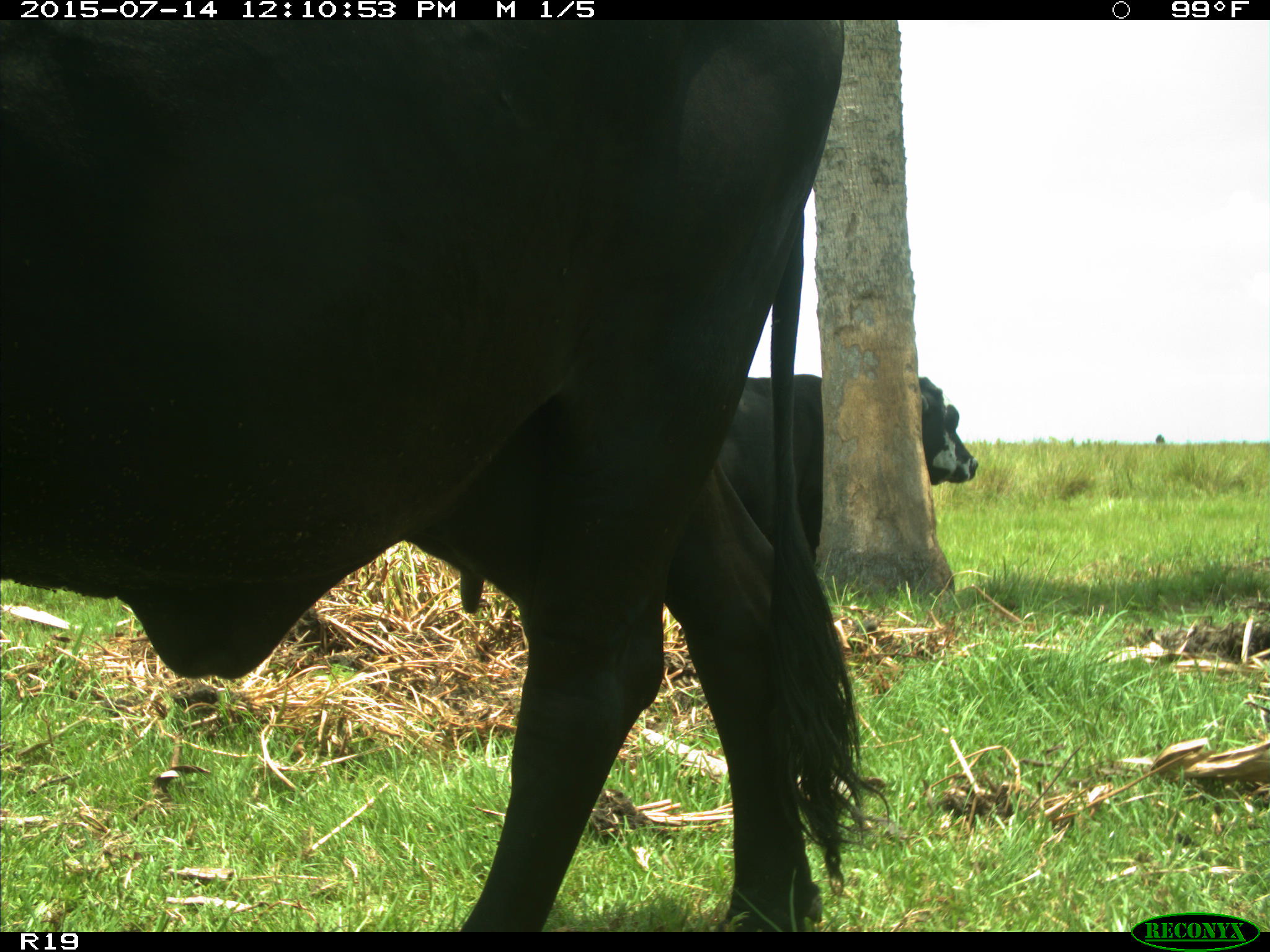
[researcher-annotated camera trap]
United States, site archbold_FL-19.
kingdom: Animalia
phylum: Chordata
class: Mammalia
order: Artiodactyla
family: Bovidae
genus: Bos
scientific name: Bos taurus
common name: domestic cow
Bos taurus (domestic cow).